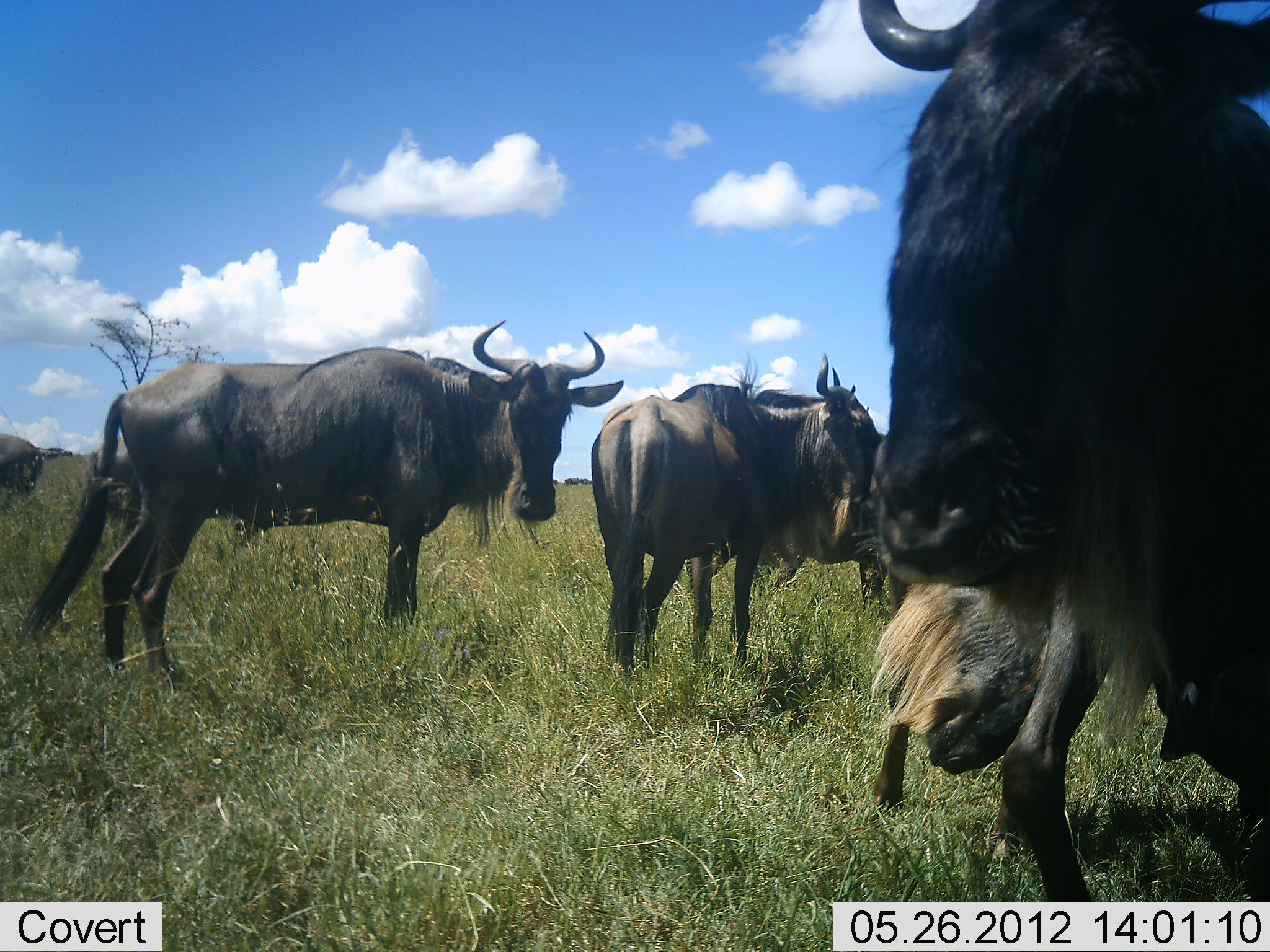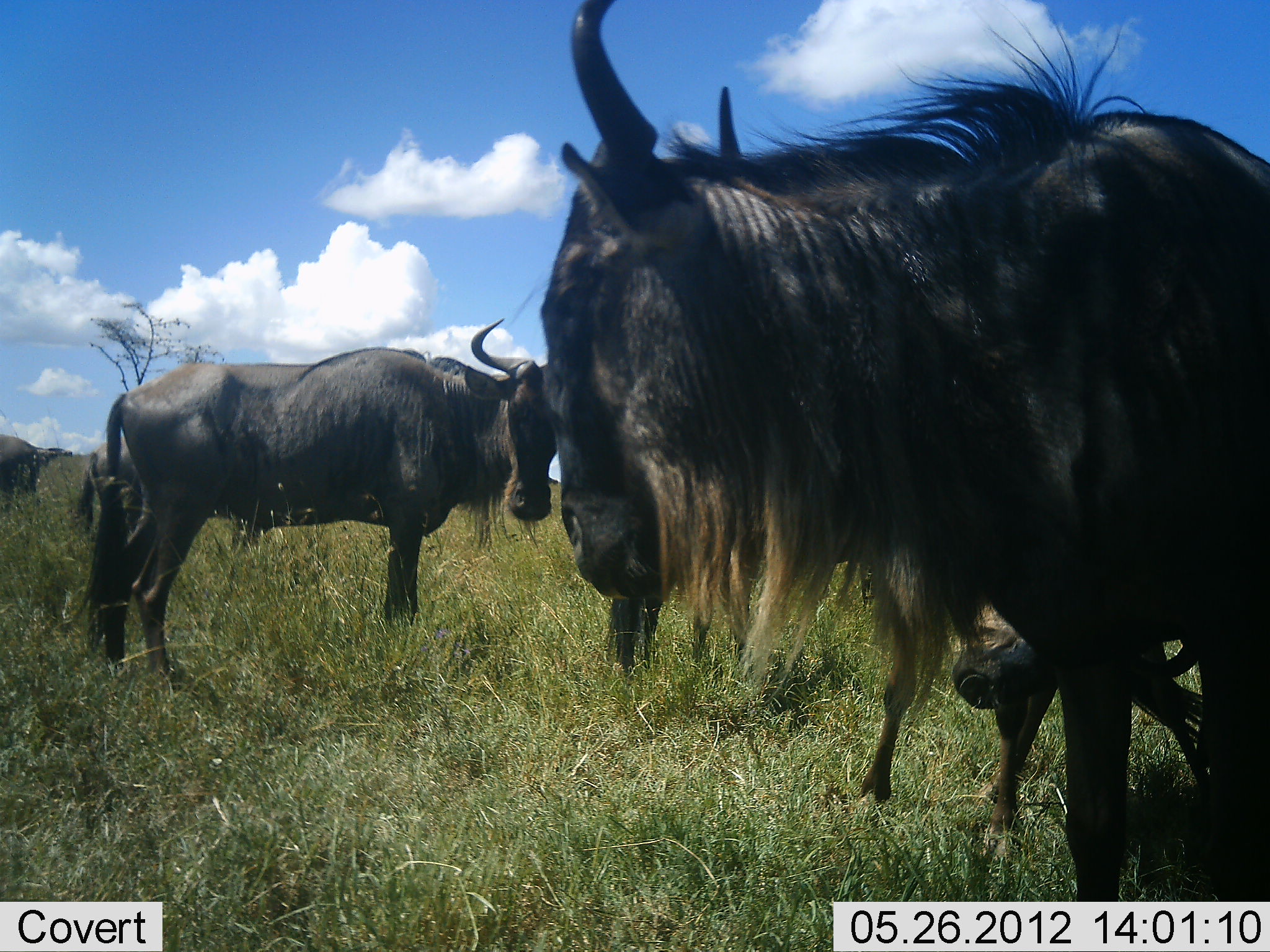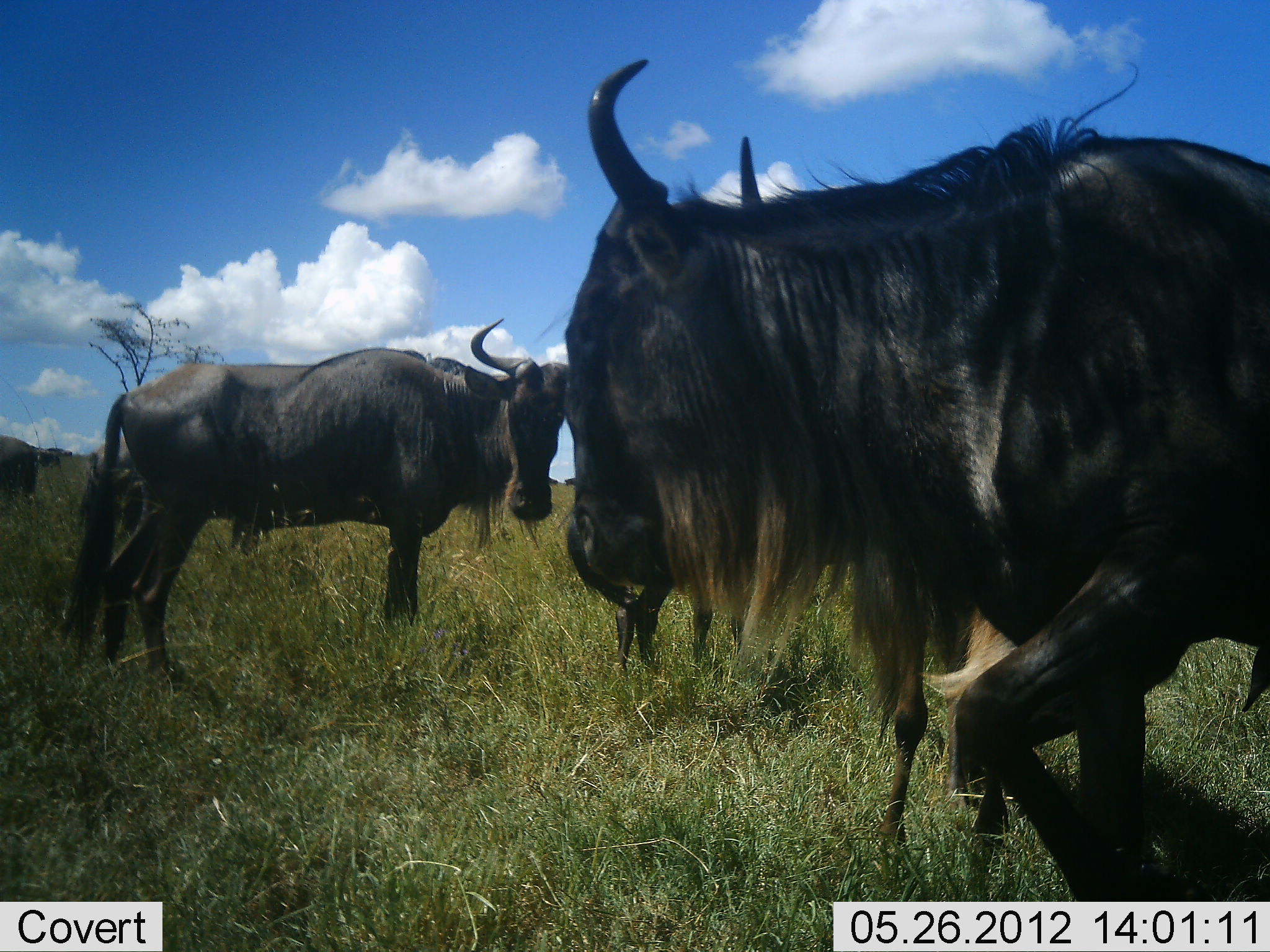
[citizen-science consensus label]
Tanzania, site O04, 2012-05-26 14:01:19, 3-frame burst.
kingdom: Animalia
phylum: Chordata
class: Mammalia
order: Artiodactyla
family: Bovidae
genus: Connochaetes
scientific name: Connochaetes taurinus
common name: blue wildebeest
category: wildebeest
Wildebeest (blue wildebeest) (Connochaetes taurinus), count 6. Behavior (volunteer vote fractions): standing 100%, resting 10%, moving 40%, interacting 20%. Young present (vote fraction): 0%. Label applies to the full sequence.